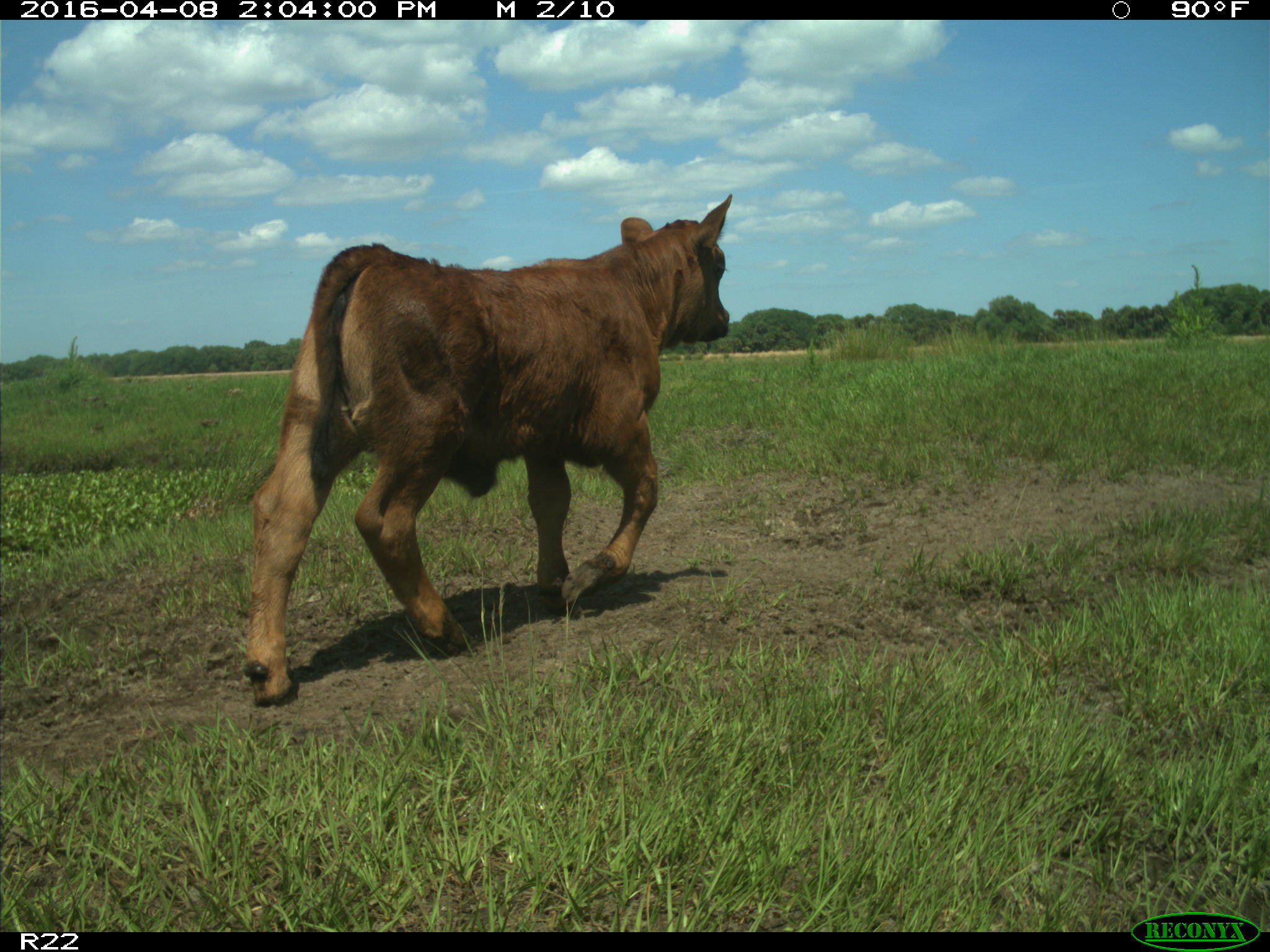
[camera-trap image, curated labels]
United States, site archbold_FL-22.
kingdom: Animalia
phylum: Chordata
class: Mammalia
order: Artiodactyla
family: Bovidae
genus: Bos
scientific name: Bos taurus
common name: domestic cow